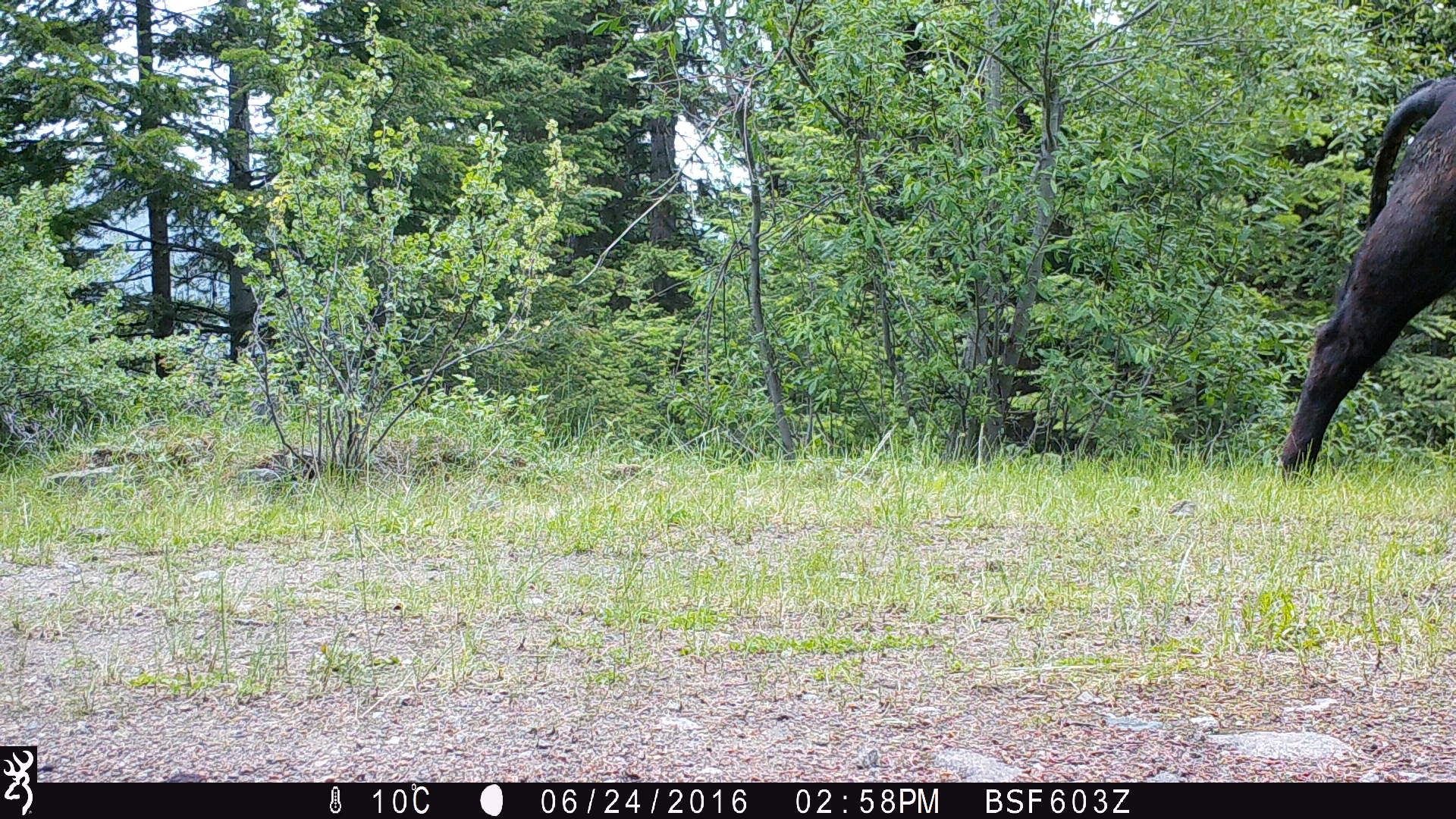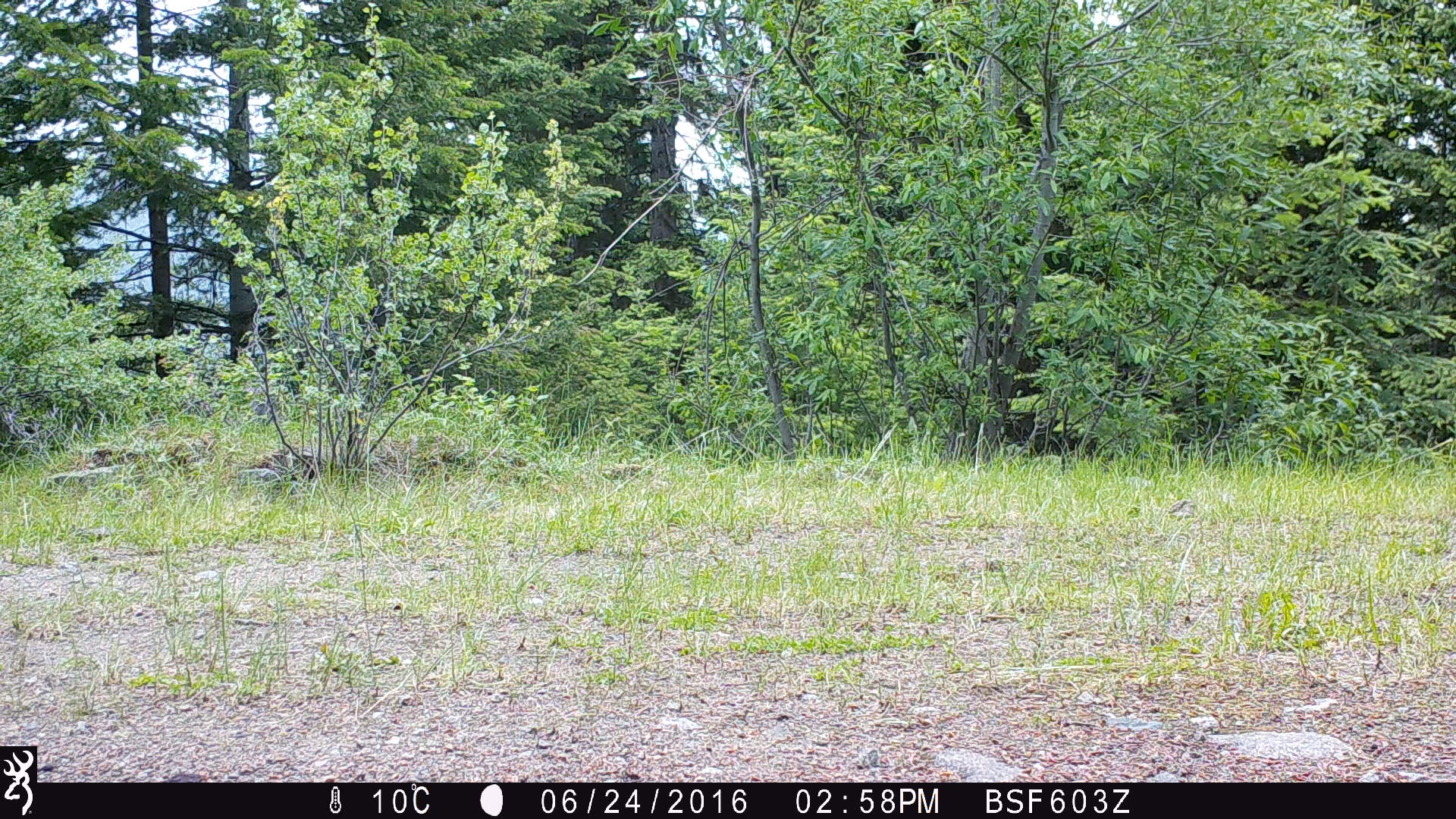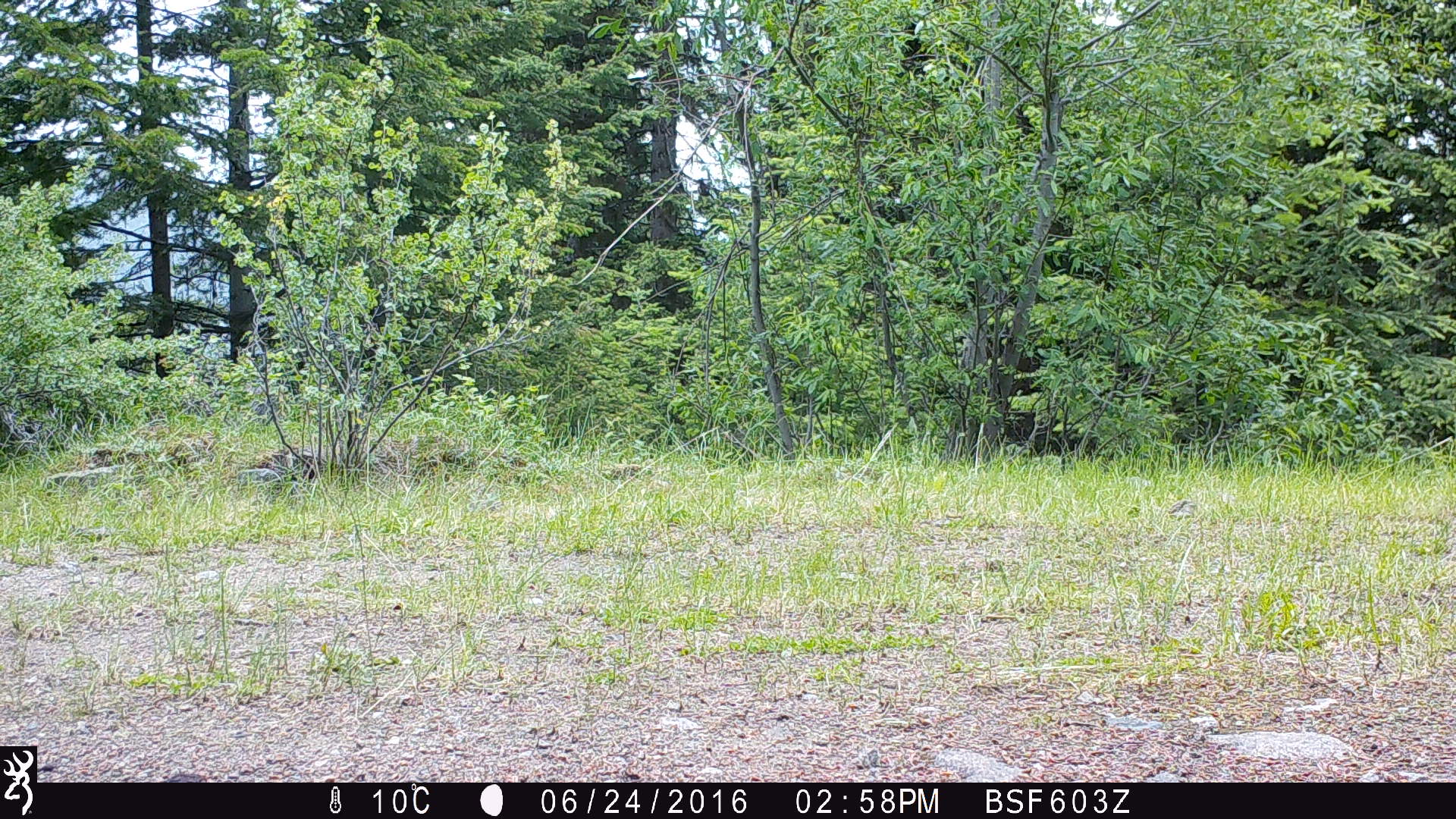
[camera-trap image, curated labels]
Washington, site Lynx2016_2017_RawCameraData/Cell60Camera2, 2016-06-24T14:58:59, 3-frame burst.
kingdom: Animalia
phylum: Chordata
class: Mammalia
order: Artiodactyla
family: Bovidae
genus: Bos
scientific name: Bos taurus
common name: domestic cattle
Domestic cattle (Bos taurus). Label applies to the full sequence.